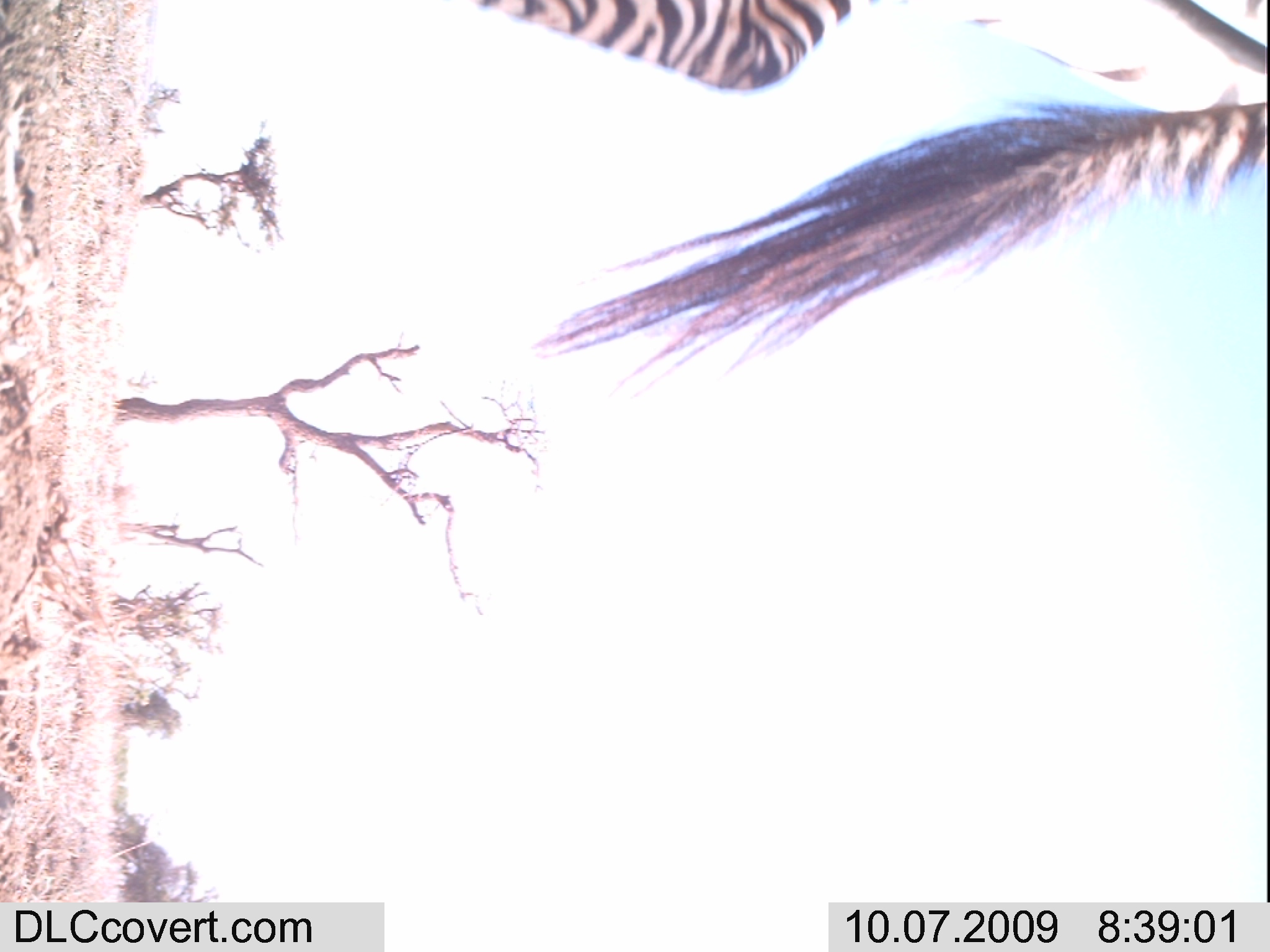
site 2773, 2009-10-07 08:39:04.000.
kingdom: Animalia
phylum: Chordata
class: Mammalia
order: Perissodactyla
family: Equidae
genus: Equus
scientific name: Equus quagga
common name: plains zebra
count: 1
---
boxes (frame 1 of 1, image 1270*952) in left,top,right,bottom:
equus quagga: 458,0,1270,401